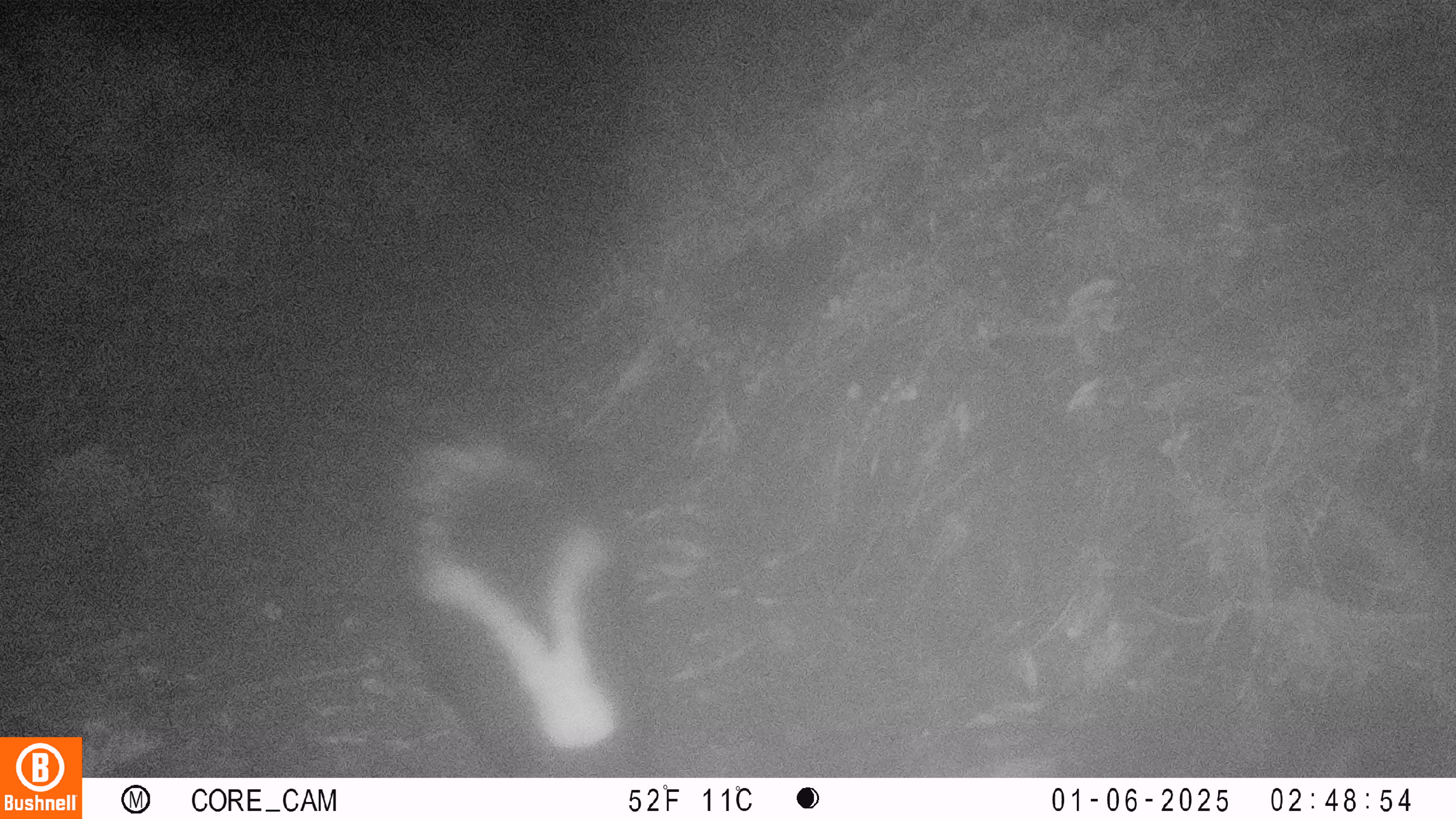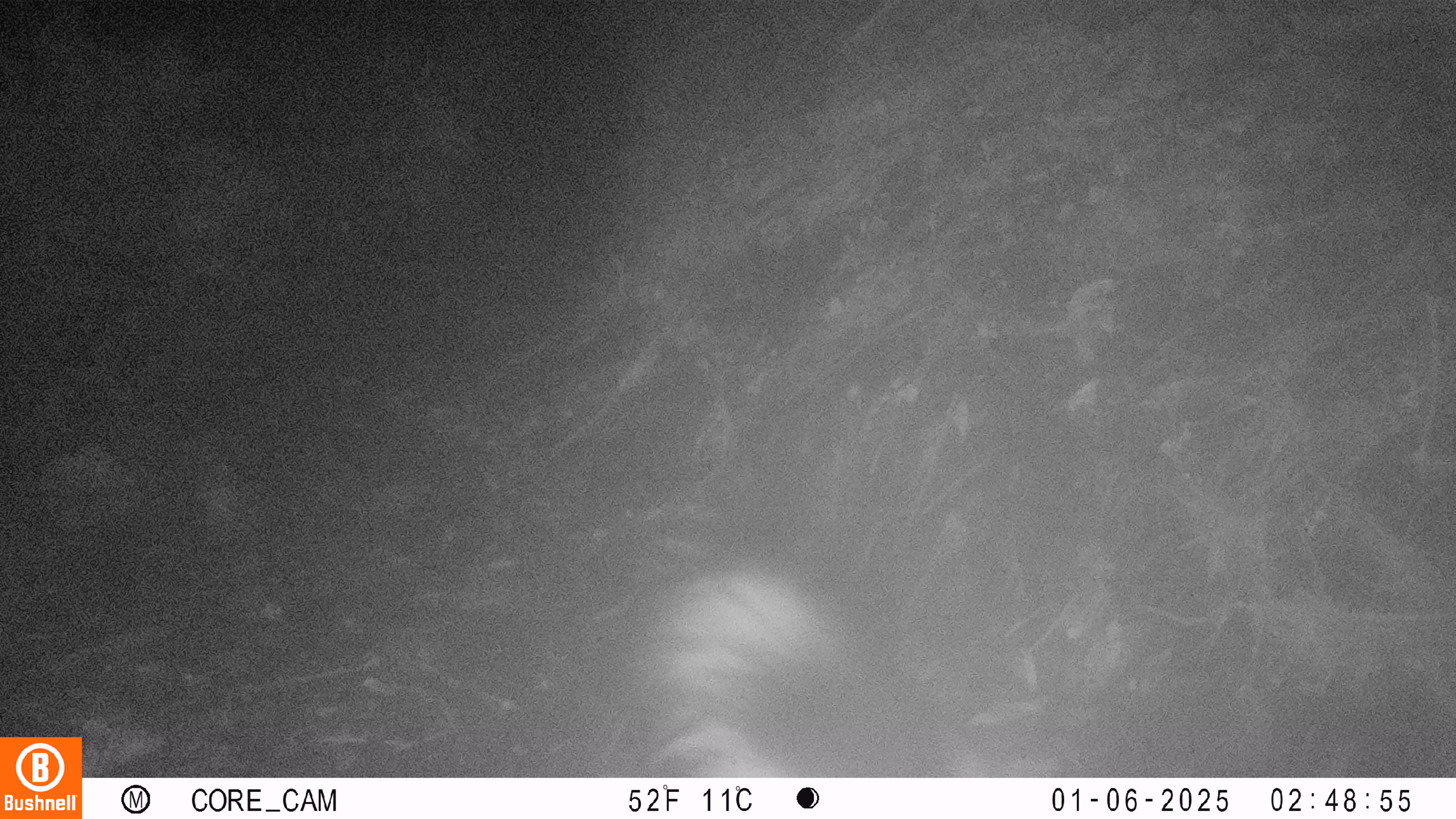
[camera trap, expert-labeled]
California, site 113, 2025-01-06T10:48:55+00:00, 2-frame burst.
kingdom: Animalia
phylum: Chordata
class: Mammalia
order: Carnivora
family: Mephitidae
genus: Mephitis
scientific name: Mephitis mephitis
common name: striped skunk